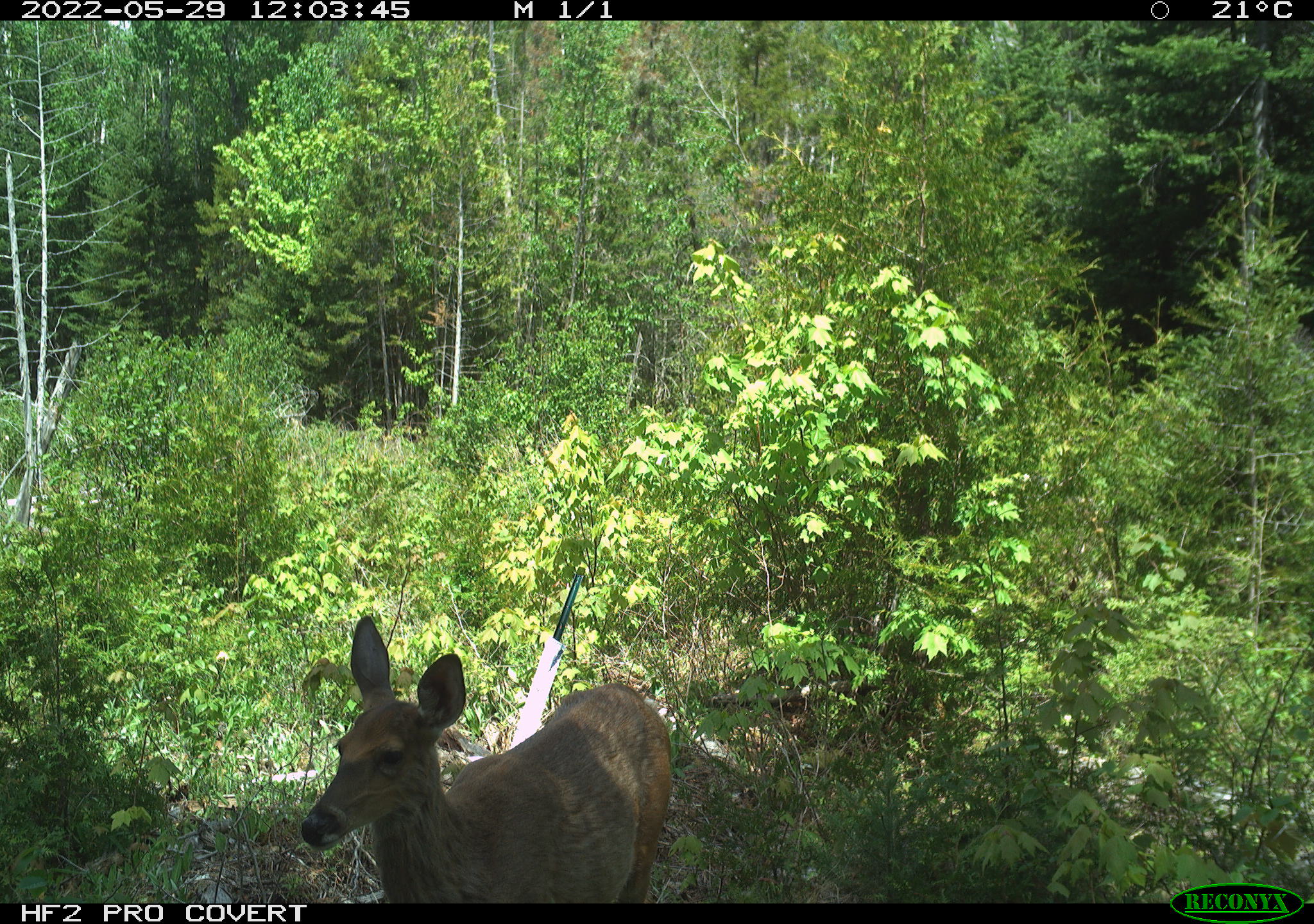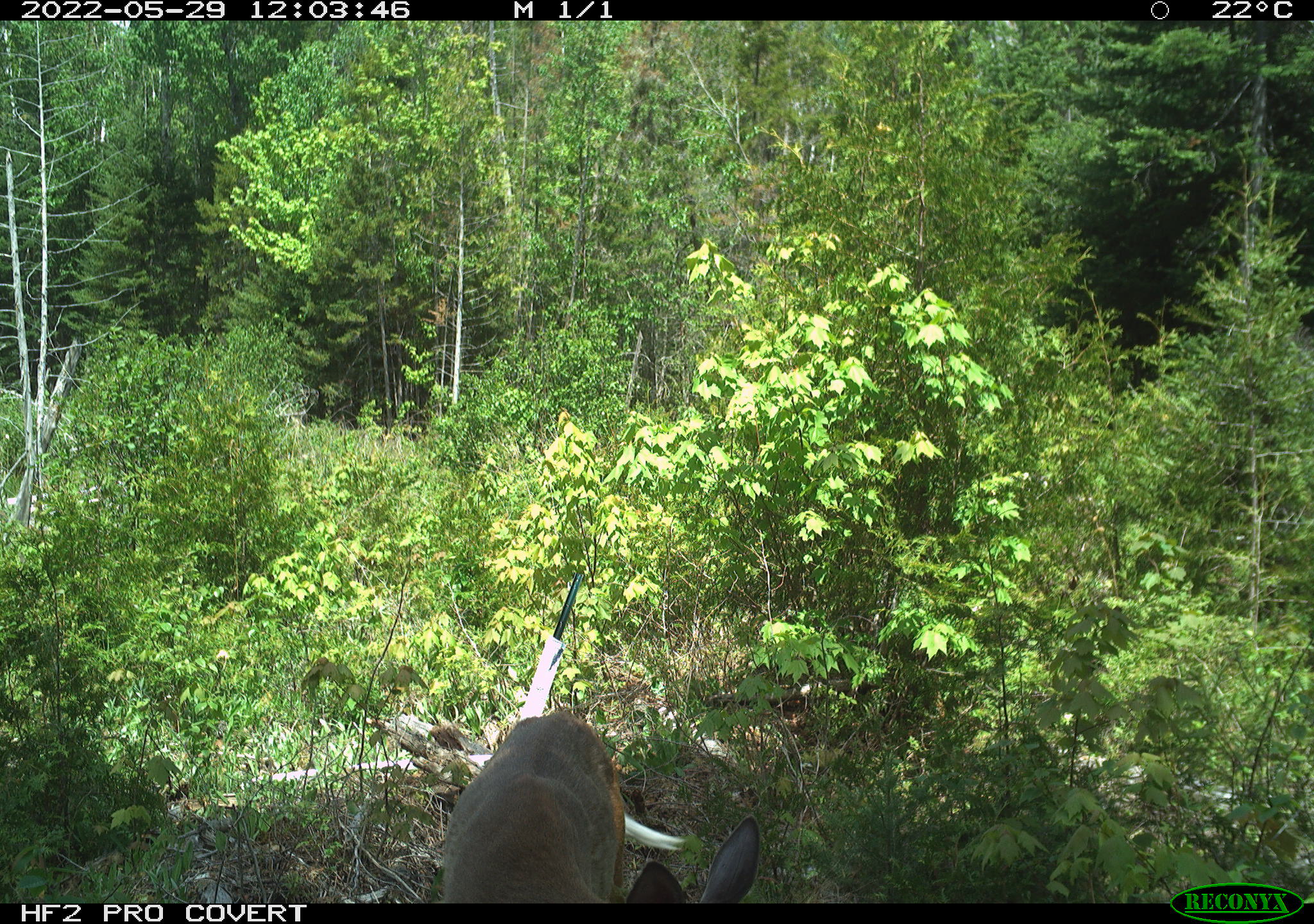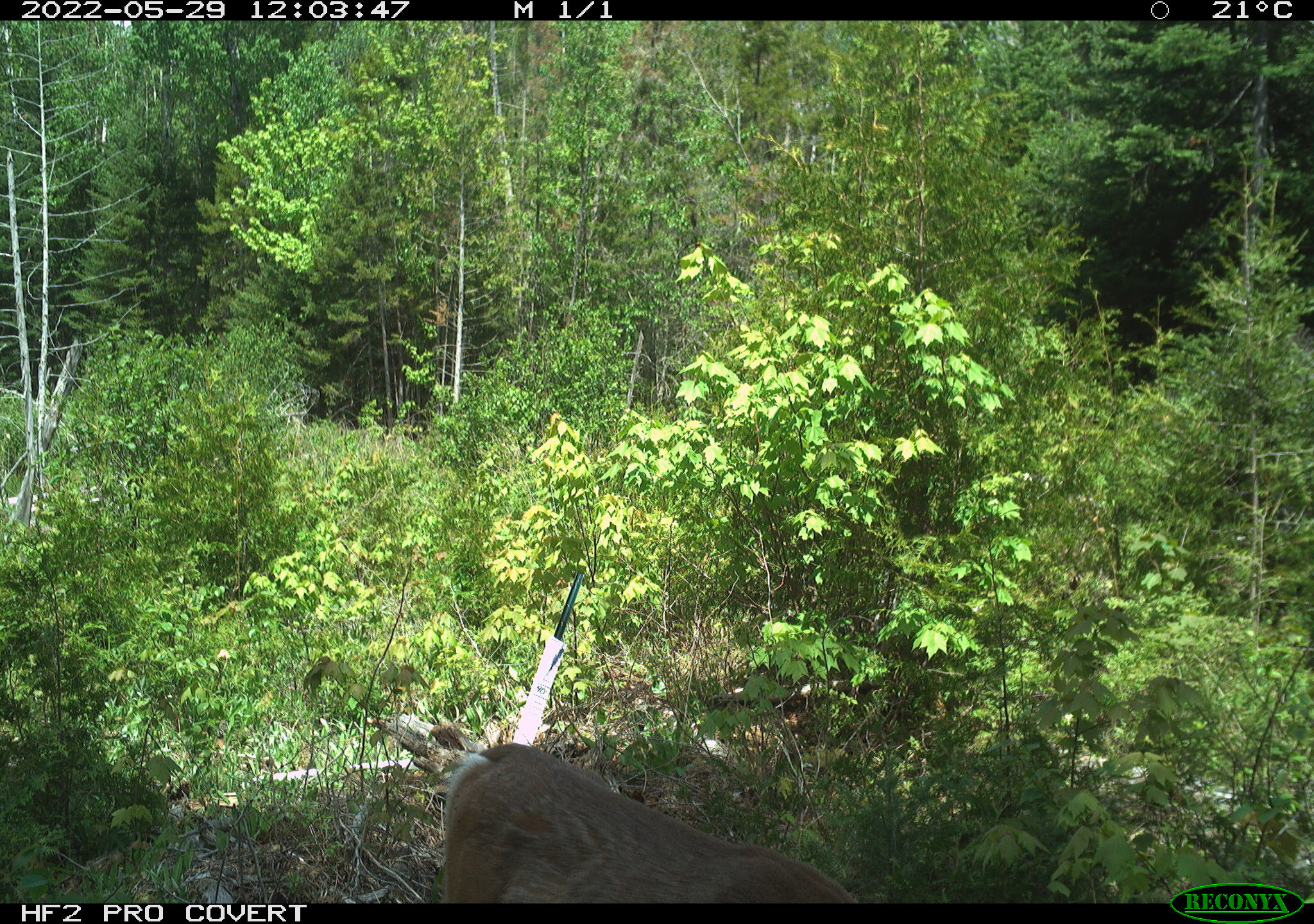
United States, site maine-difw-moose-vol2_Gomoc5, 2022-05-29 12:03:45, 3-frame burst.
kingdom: Animalia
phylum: Chordata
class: Mammalia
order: Artiodactyla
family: Cervidae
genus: Odocoileus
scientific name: Odocoileus virginianus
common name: white-tailed deer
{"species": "white-tailed deer (Odocoileus virginianus)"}